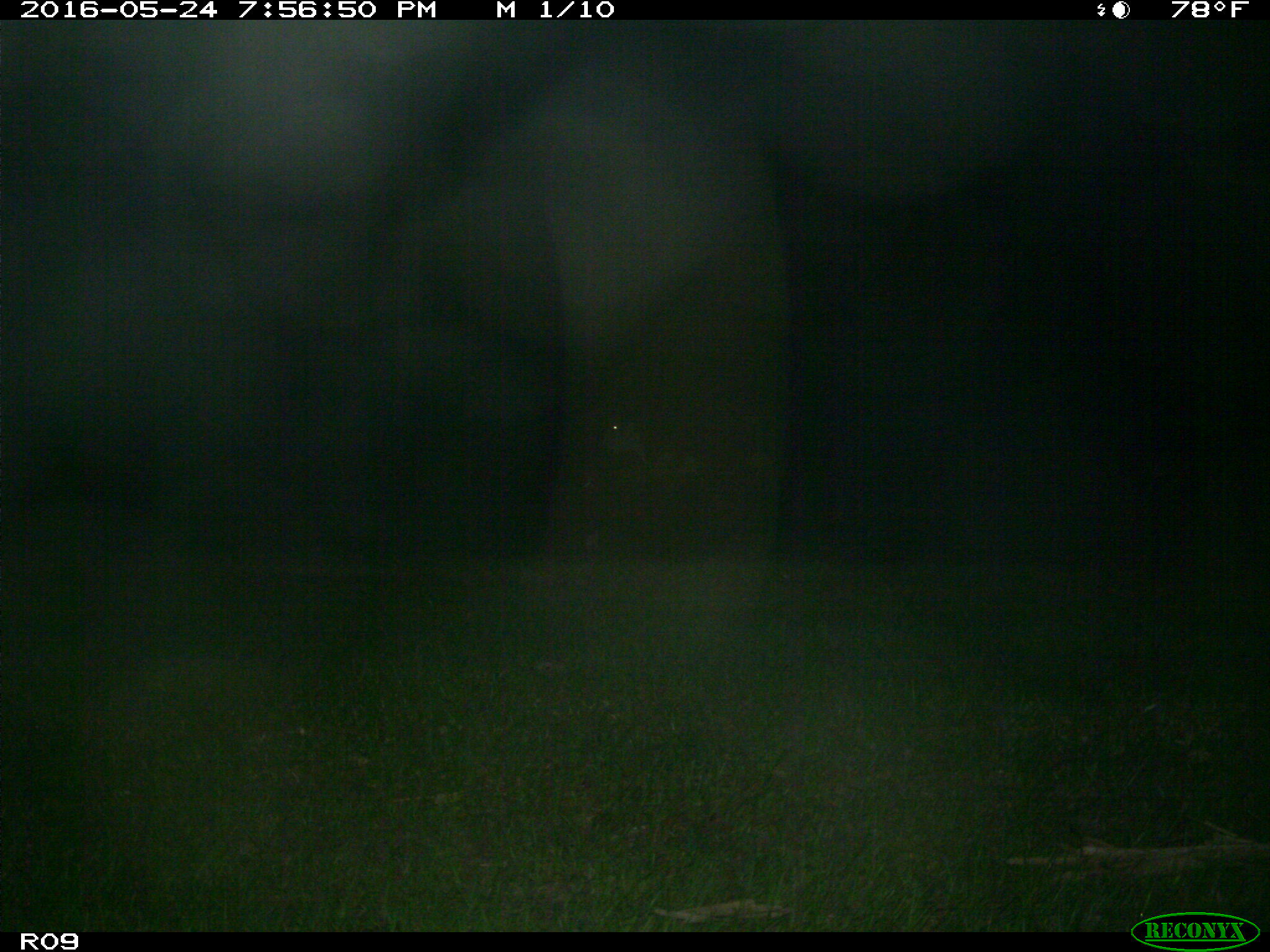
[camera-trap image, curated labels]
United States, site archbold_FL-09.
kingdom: Animalia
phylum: Chordata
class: Mammalia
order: Artiodactyla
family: Bovidae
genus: Bos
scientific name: Bos taurus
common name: domestic cow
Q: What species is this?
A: Bos taurus (domestic cow).